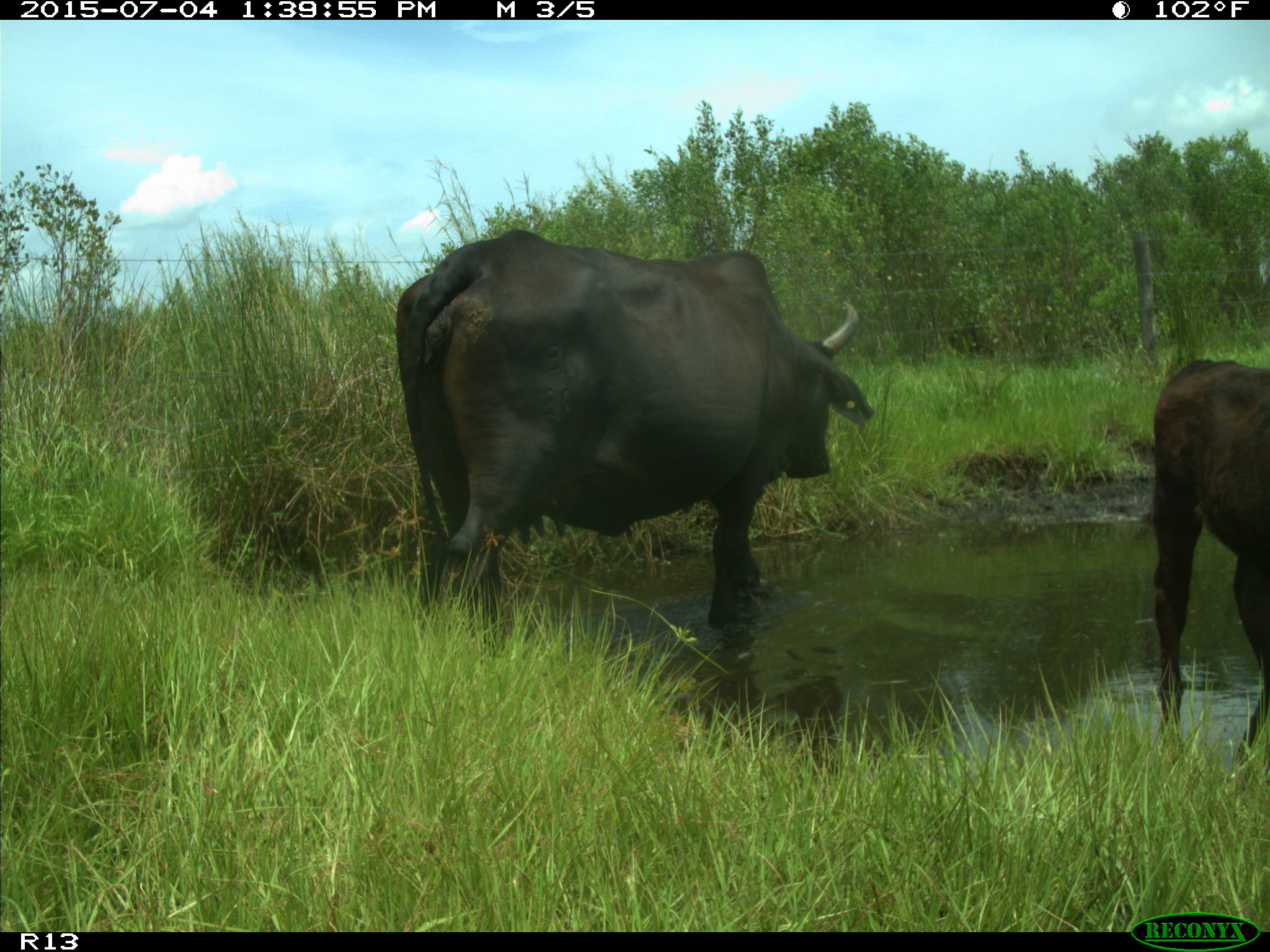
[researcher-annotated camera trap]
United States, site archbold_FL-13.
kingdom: Animalia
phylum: Chordata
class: Mammalia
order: Artiodactyla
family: Bovidae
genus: Bos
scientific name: Bos taurus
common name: domestic cow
Bos taurus (domestic cow).